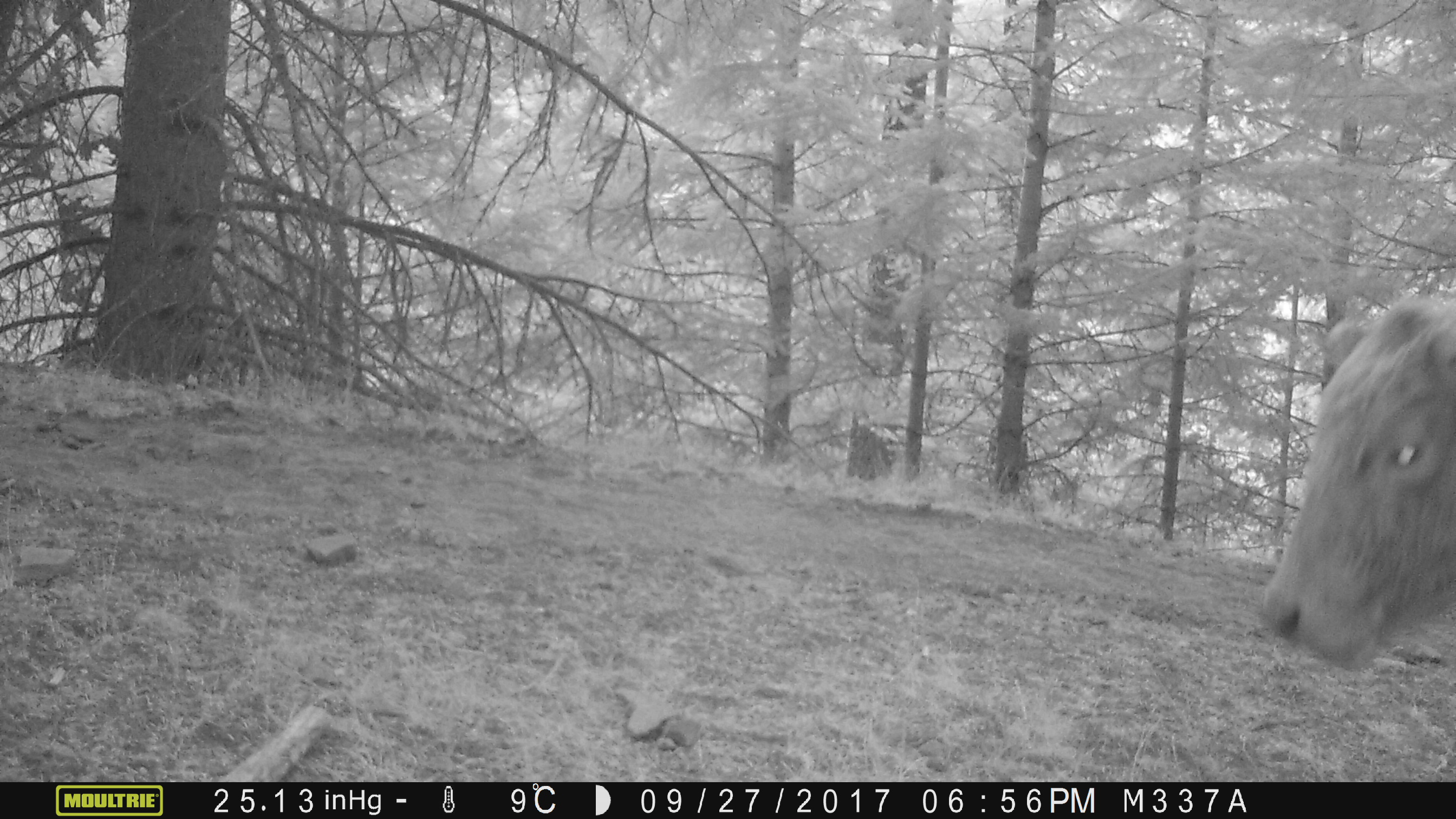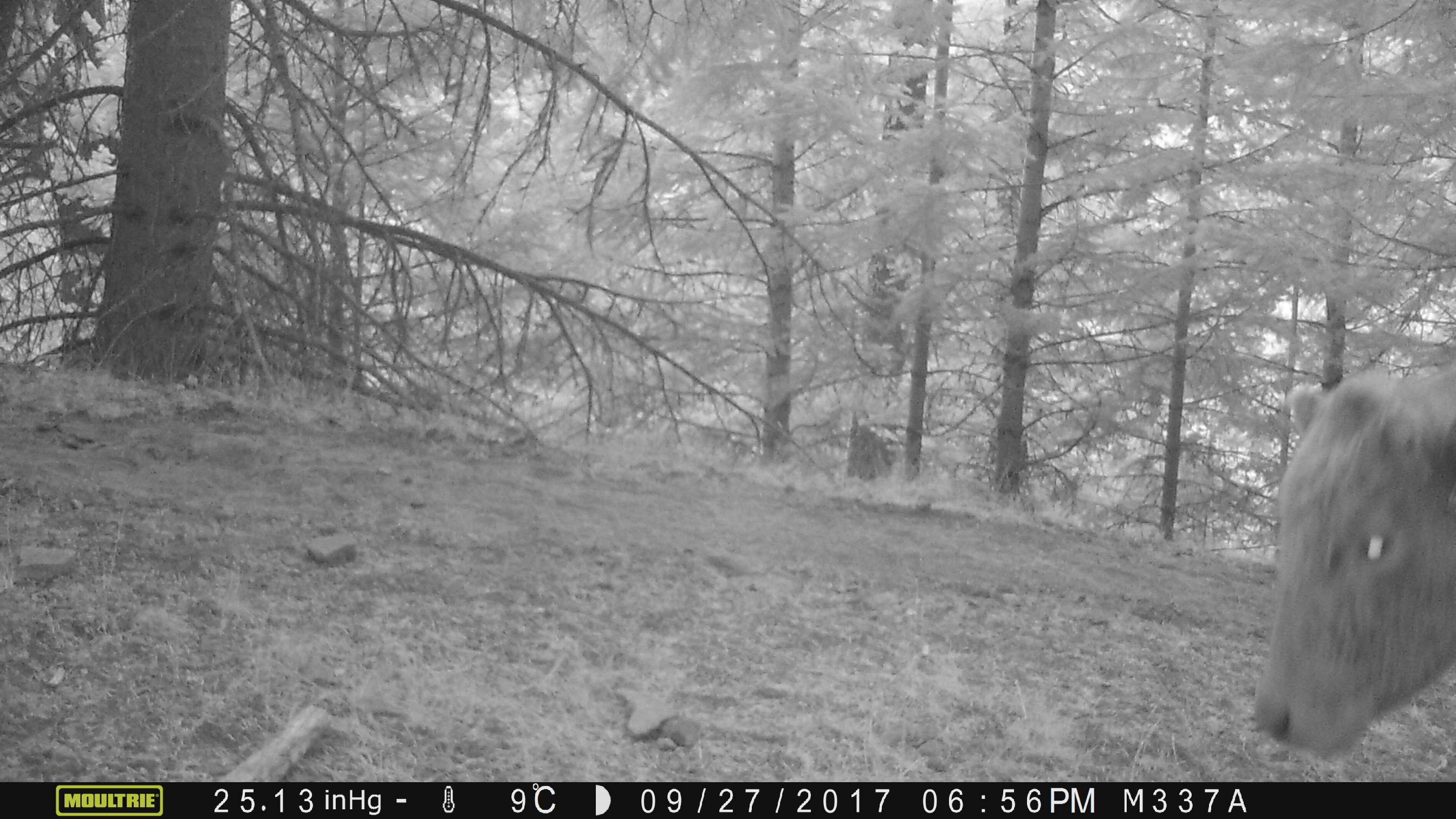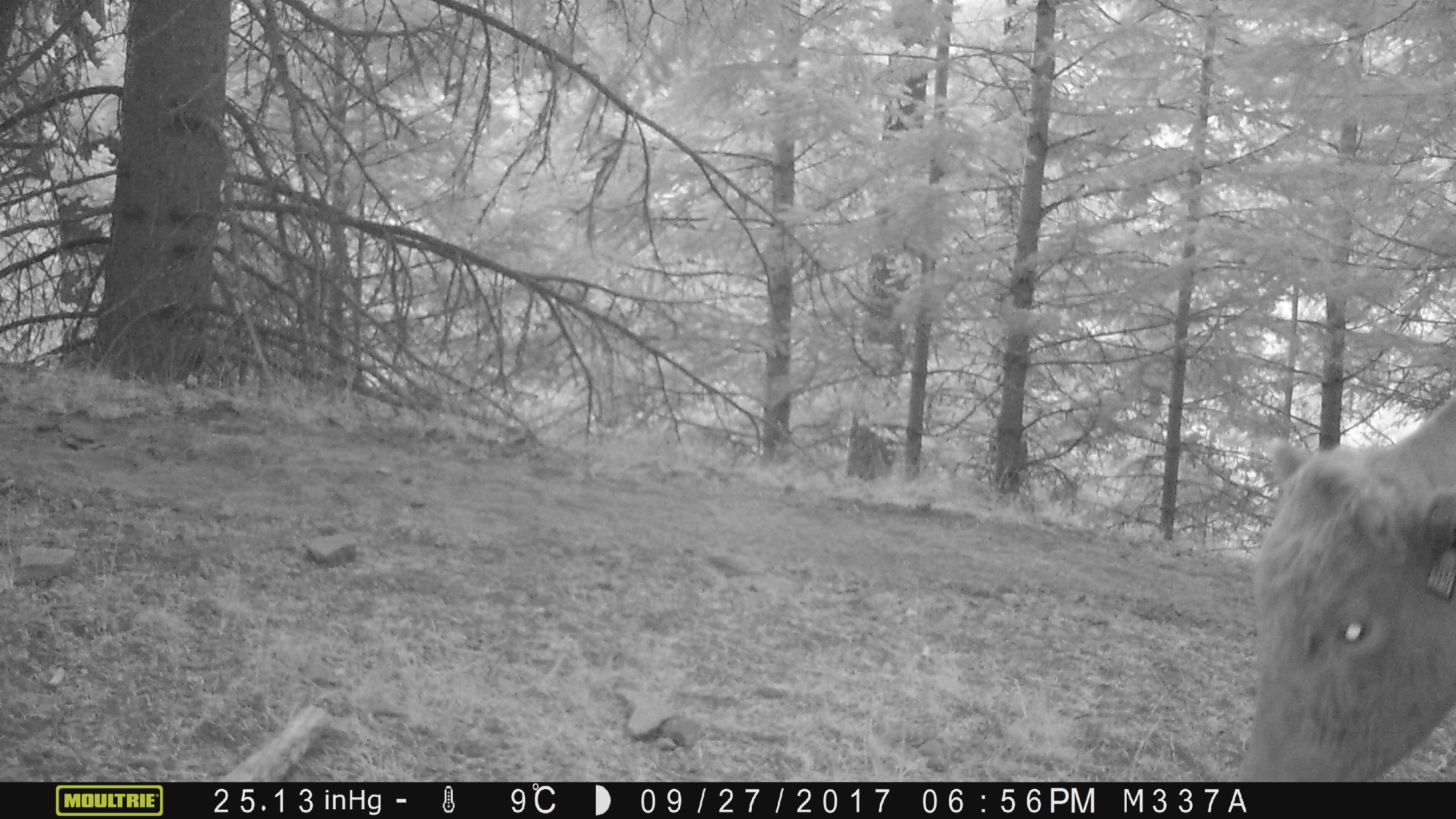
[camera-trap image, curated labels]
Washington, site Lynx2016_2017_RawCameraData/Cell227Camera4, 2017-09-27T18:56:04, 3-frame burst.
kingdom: Animalia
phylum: Chordata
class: Mammalia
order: Artiodactyla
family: Bovidae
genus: Bos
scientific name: Bos taurus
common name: domestic cattle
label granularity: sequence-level